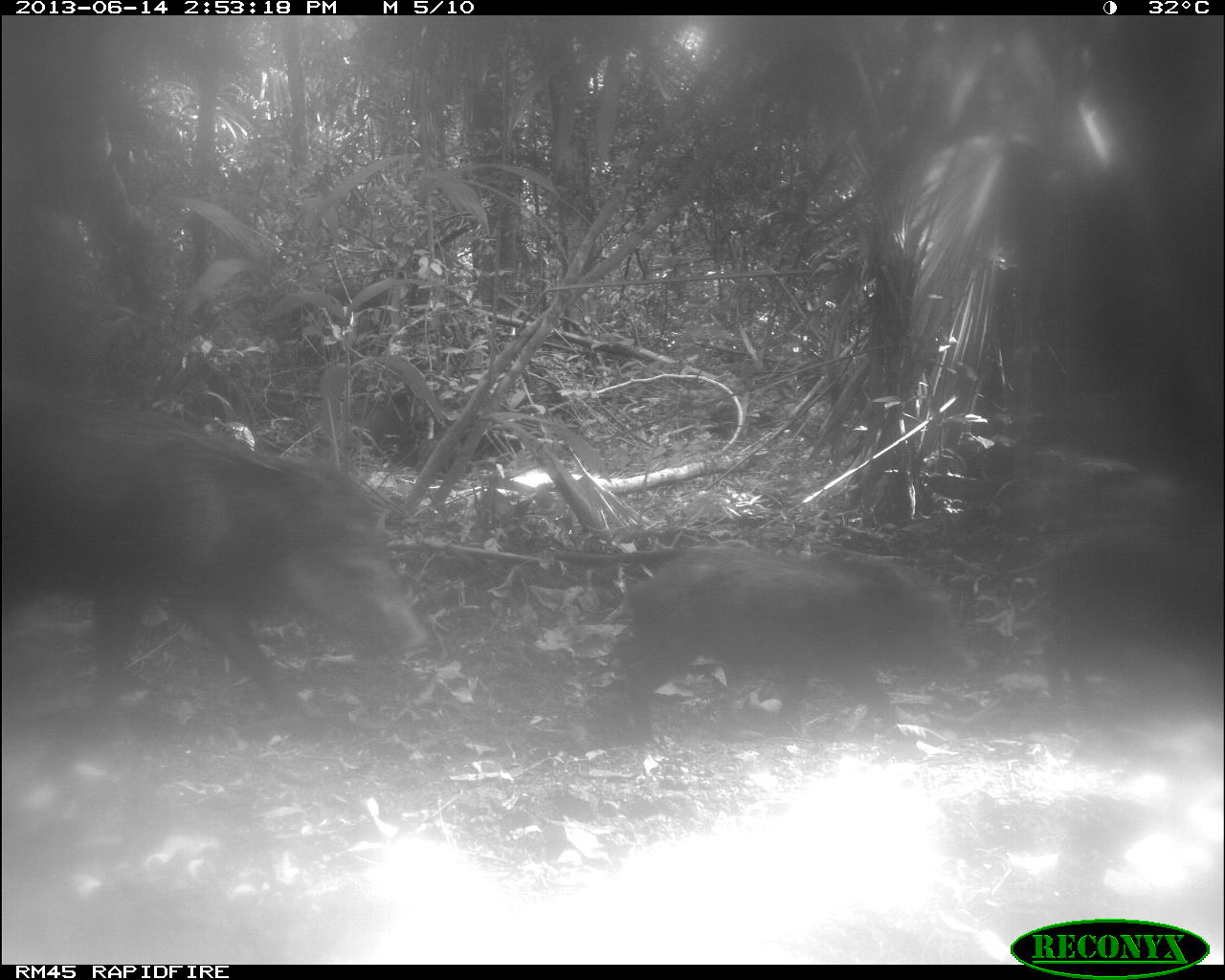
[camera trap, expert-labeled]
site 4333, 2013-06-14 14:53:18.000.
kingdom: Animalia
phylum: Chordata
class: Mammalia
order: Artiodactyla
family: Tayassuidae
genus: Tayassu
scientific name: Tayassu pecari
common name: white-lipped peccary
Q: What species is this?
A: Tayassu pecari (white-lipped peccary).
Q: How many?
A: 3.